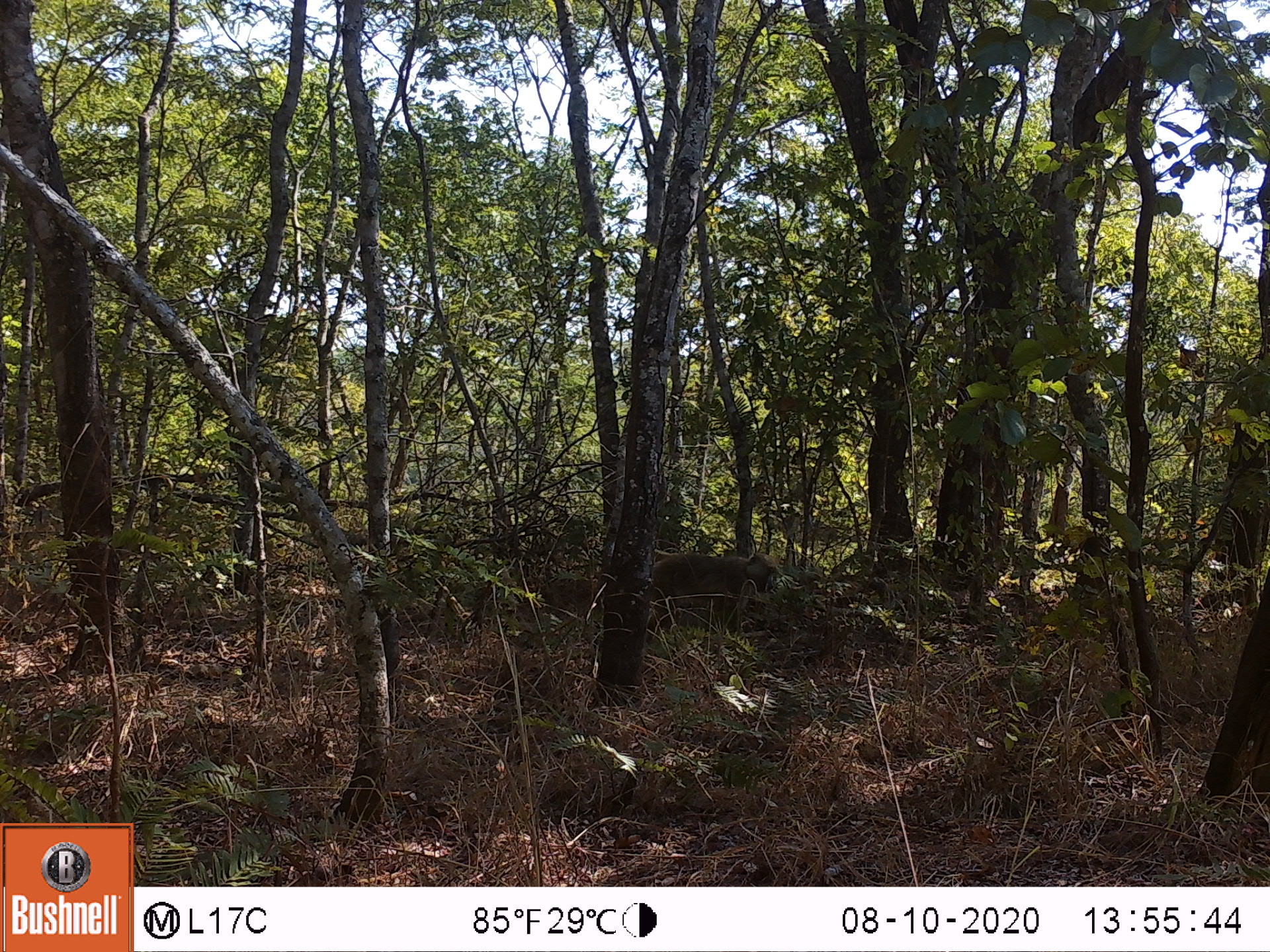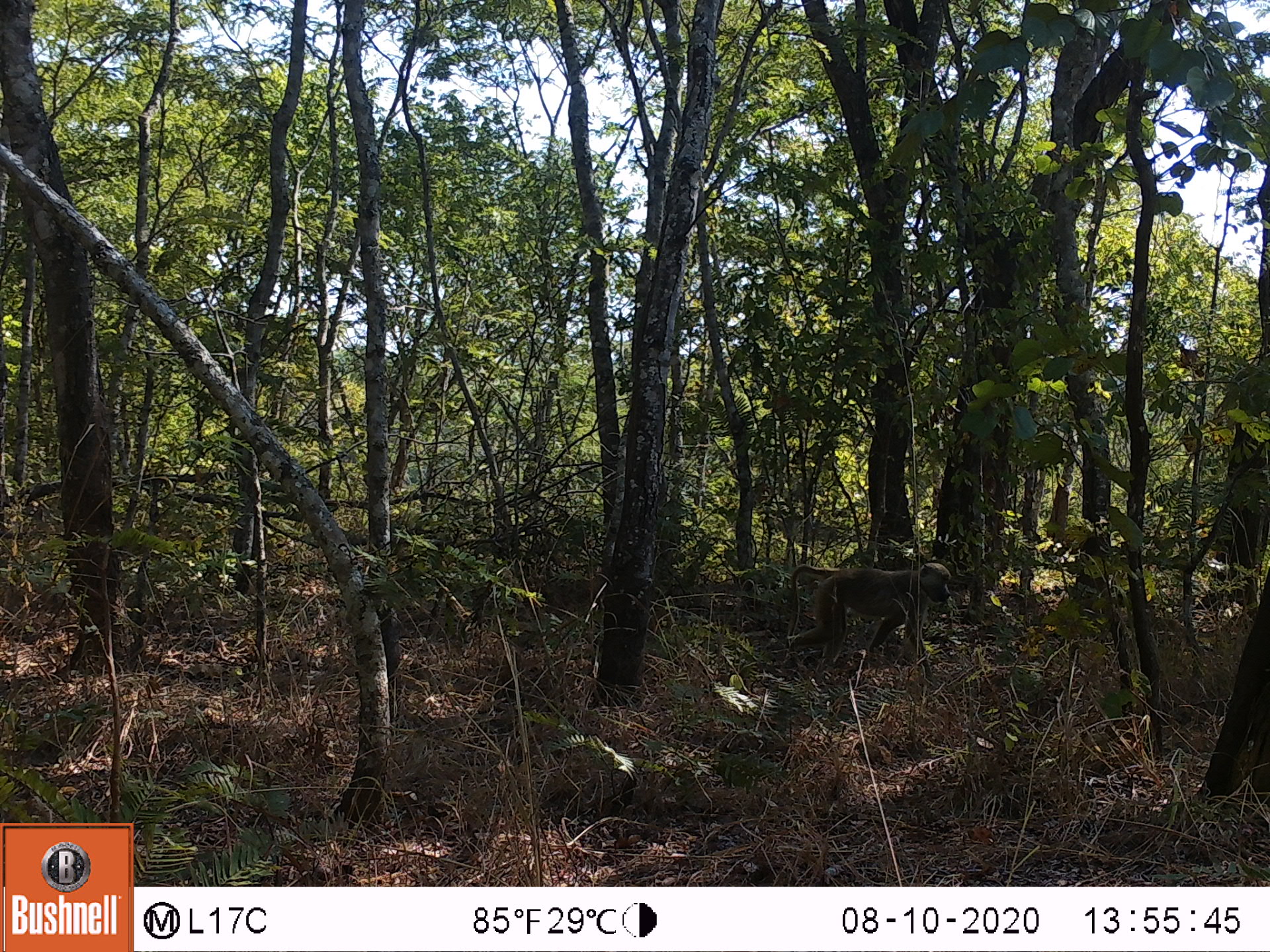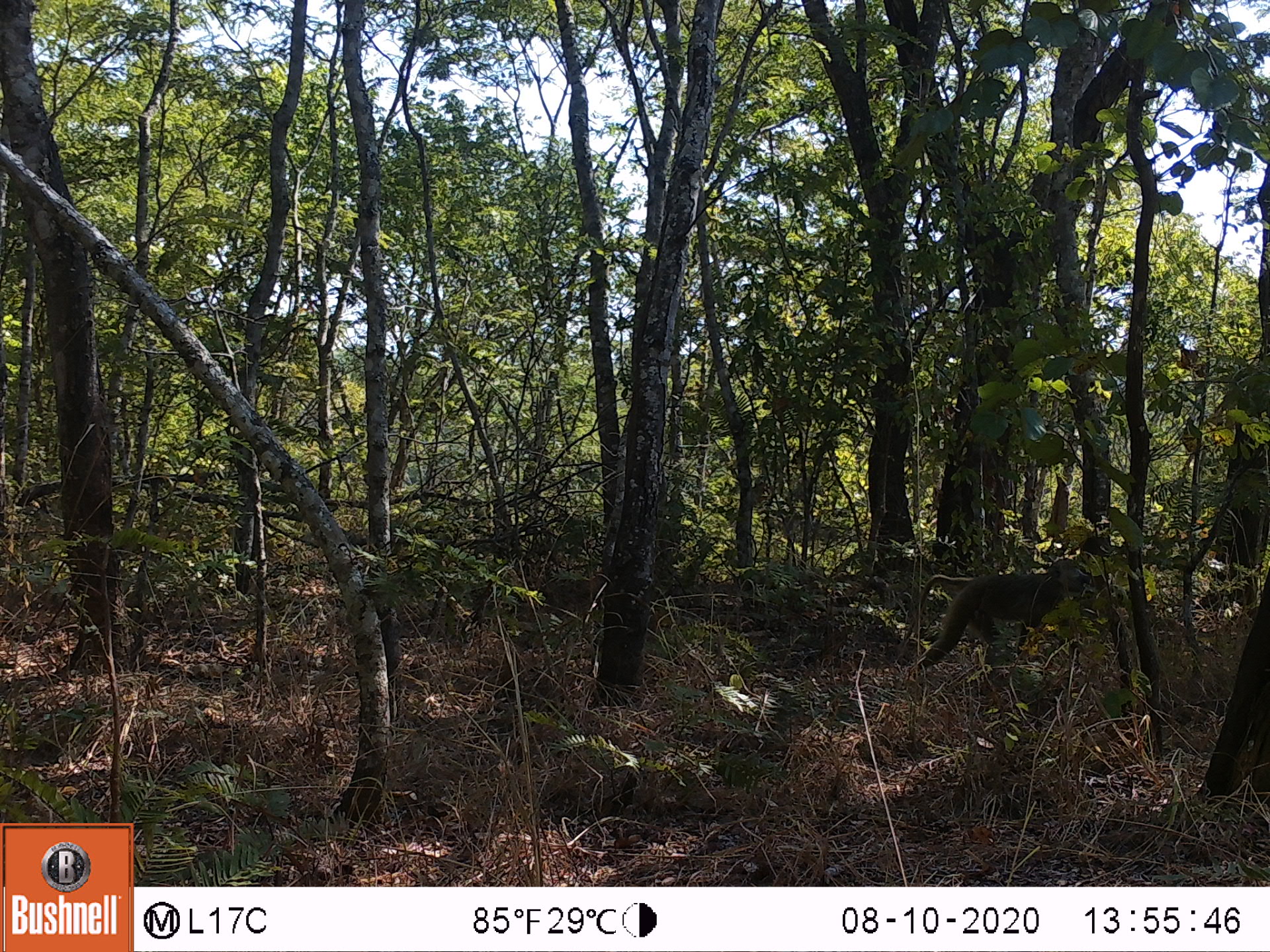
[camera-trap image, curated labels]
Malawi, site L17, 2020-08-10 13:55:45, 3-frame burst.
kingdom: Animalia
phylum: Chordata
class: Mammalia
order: Primates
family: Cercopithecidae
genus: Papio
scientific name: Papio cynocephalus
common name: yellow baboon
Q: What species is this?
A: Yellow baboon (Papio cynocephalus).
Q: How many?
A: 1.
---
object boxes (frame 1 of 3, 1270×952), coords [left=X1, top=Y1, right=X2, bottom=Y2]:
yellow baboon: [left=647, top=542, right=784, bottom=639]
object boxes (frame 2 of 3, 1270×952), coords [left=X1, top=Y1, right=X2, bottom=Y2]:
yellow baboon: [left=779, top=553, right=956, bottom=666]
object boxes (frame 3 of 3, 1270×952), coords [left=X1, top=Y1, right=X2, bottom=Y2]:
yellow baboon: [left=909, top=550, right=1099, bottom=678]